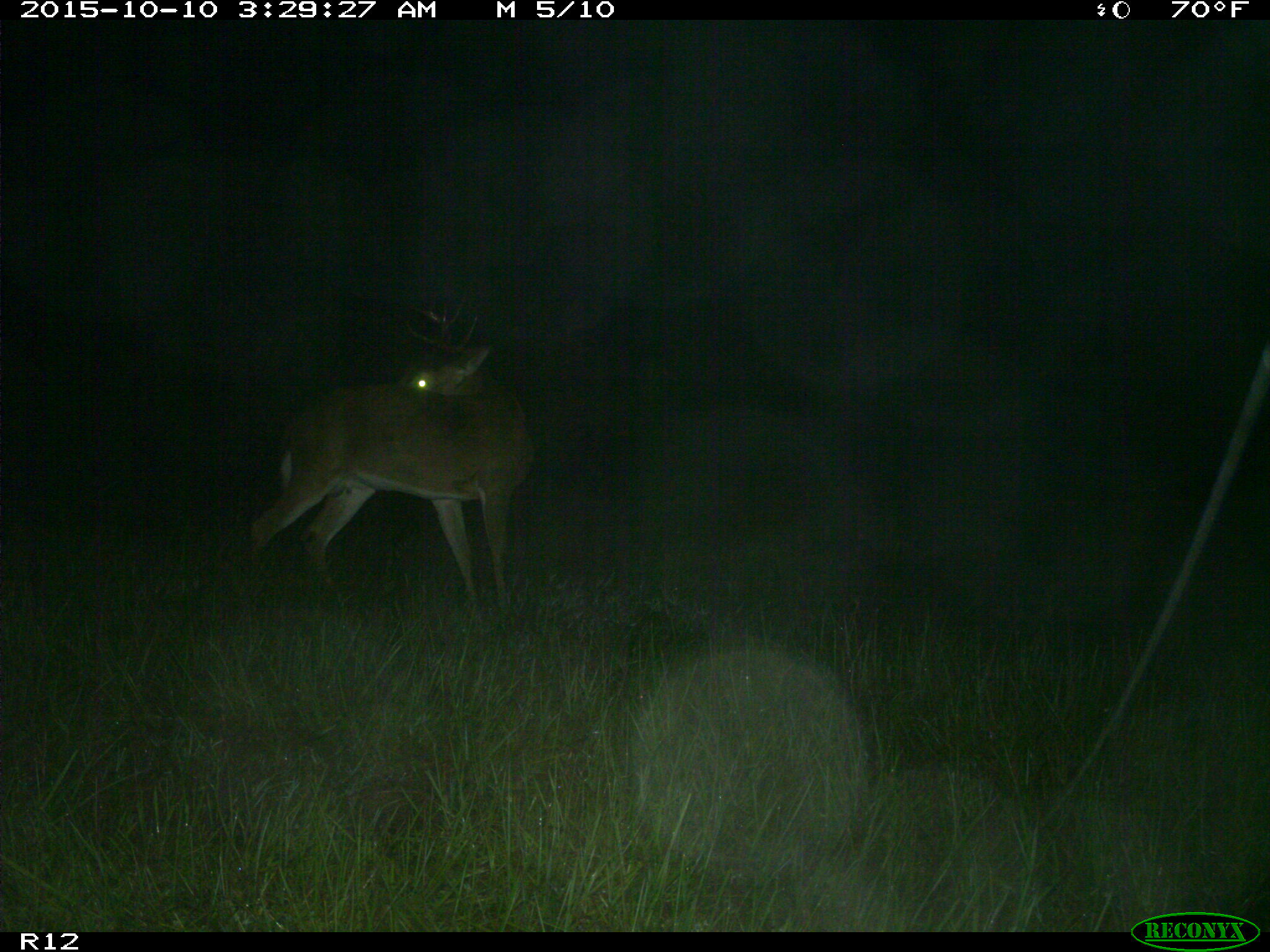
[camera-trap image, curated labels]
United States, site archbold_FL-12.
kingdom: Animalia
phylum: Chordata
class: Mammalia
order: Artiodactyla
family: Cervidae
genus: Odocoileus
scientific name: Odocoileus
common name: deer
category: unidentified deer